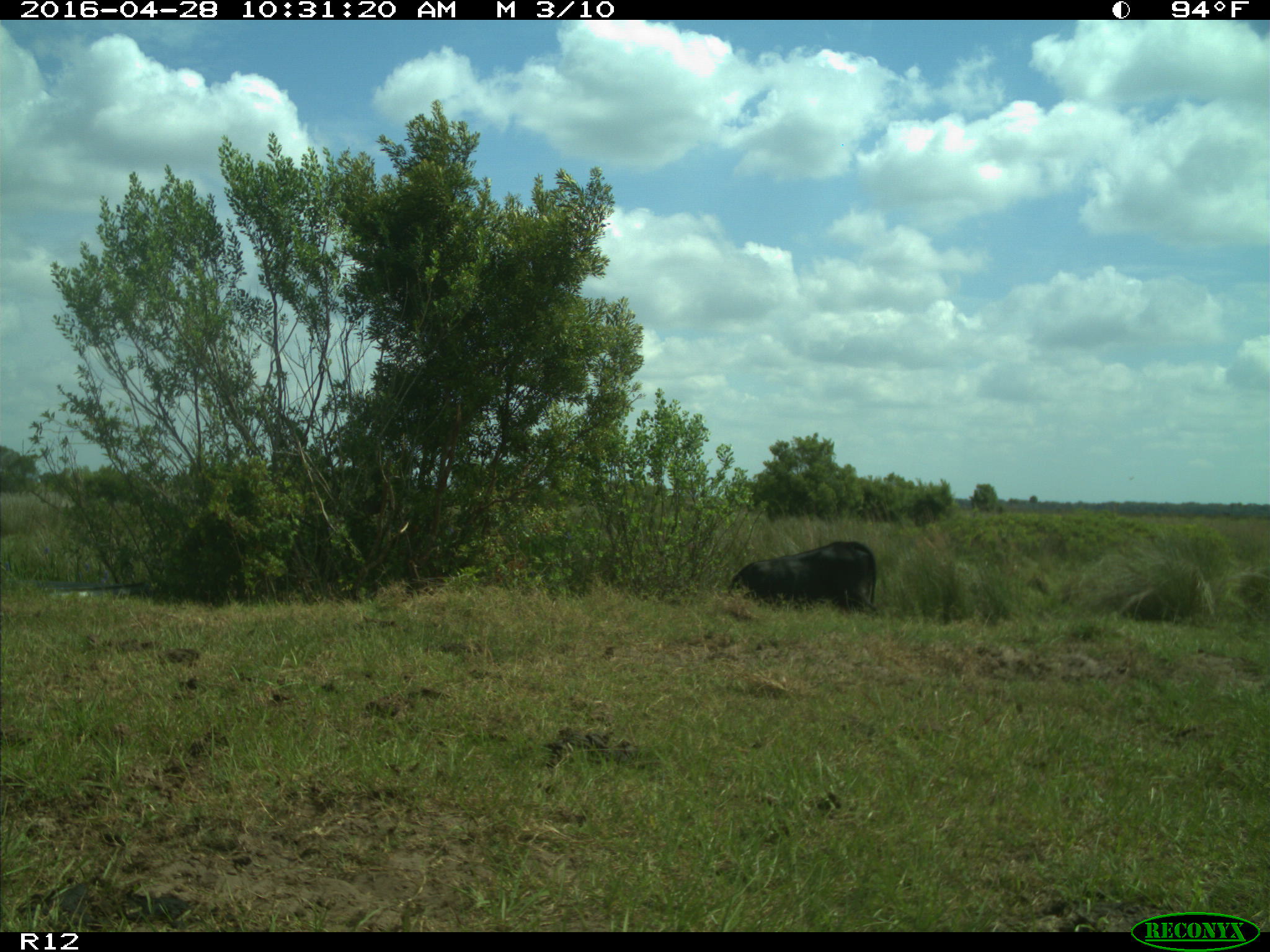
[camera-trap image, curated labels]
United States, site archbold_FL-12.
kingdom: Animalia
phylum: Chordata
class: Mammalia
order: Artiodactyla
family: Bovidae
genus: Bos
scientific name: Bos taurus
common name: domestic cow